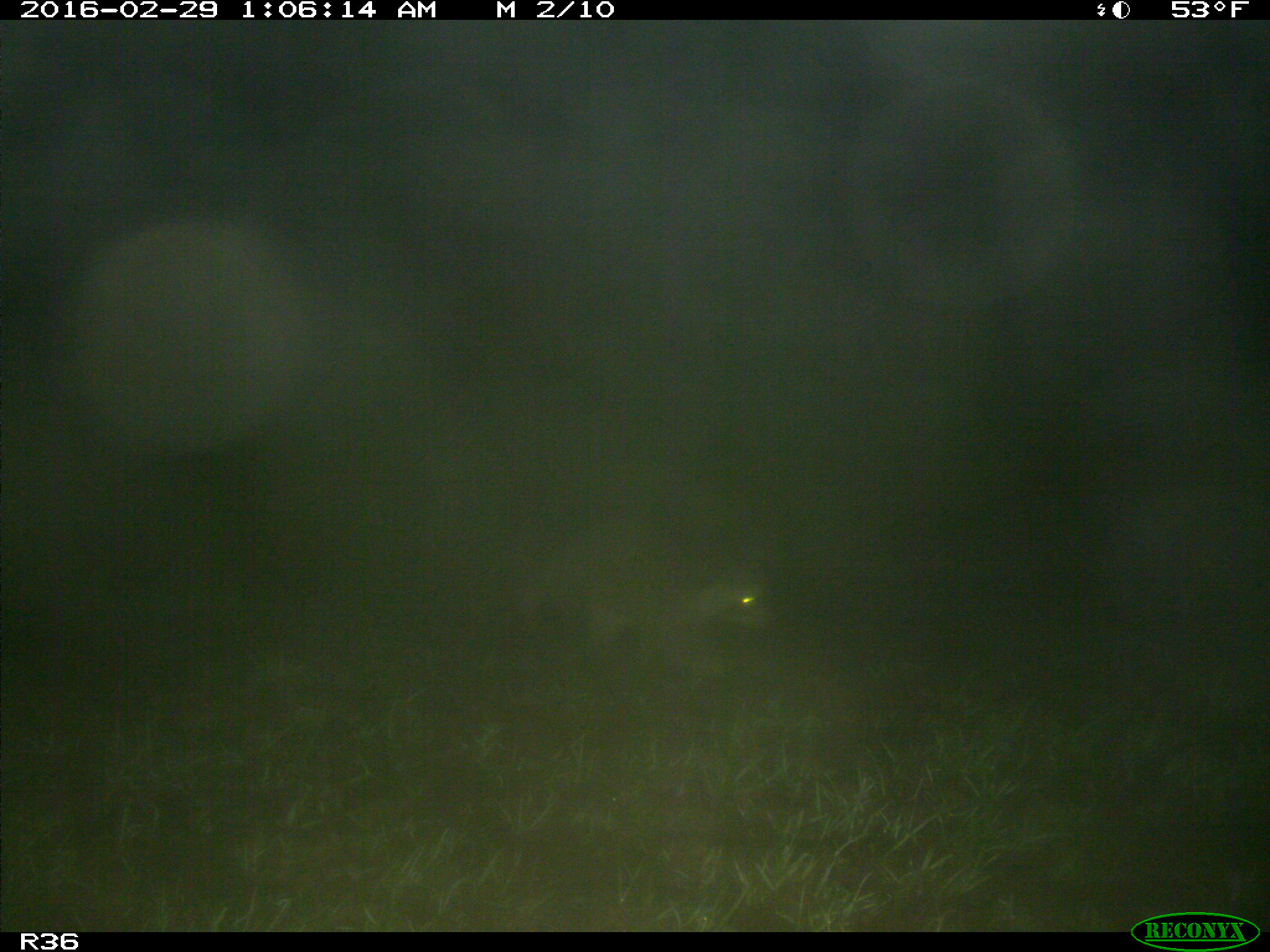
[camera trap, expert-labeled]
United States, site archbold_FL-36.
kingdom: Animalia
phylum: Chordata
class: Mammalia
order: Carnivora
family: Procyonidae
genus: Procyon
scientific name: Procyon lotor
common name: common raccoon